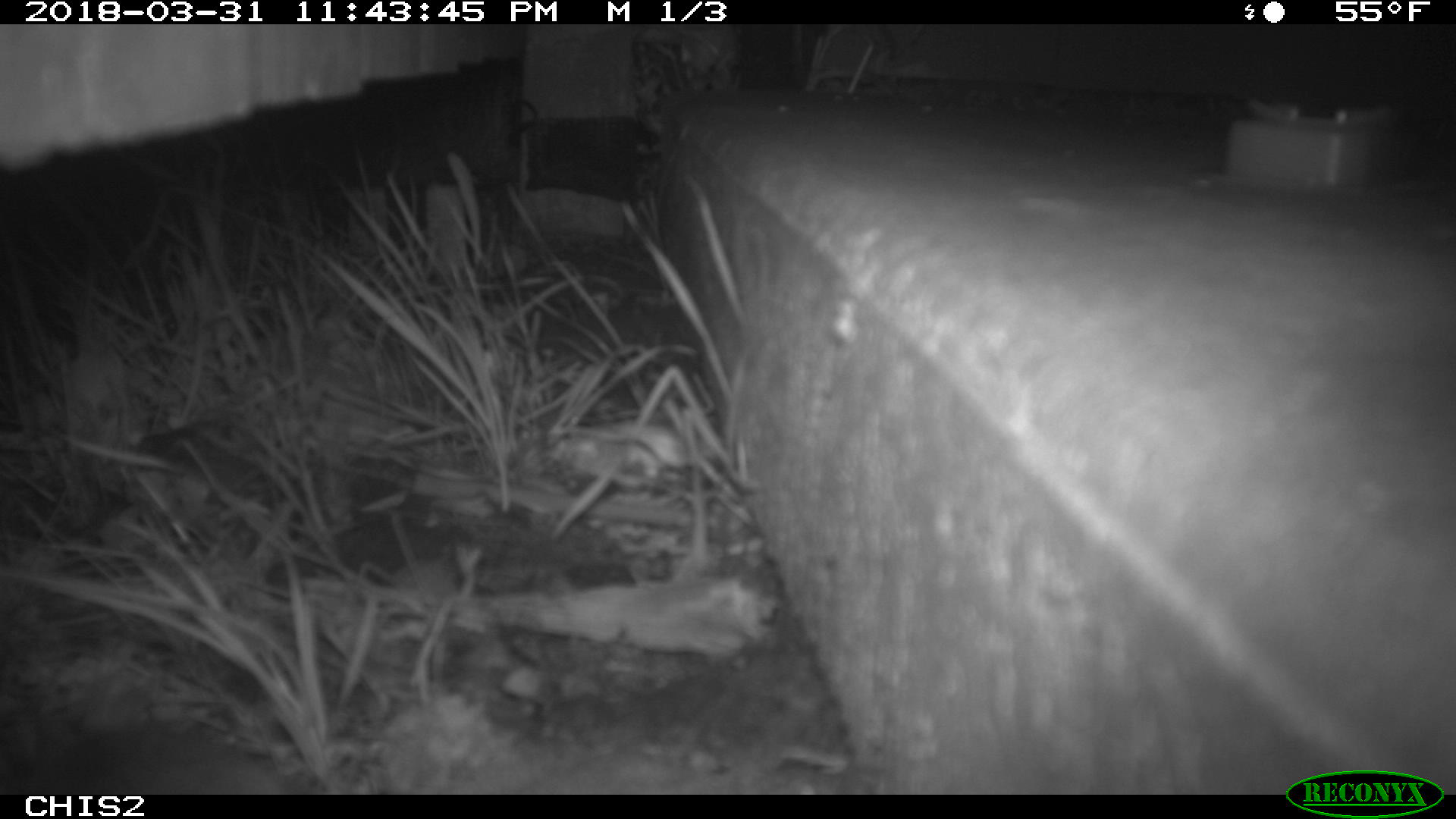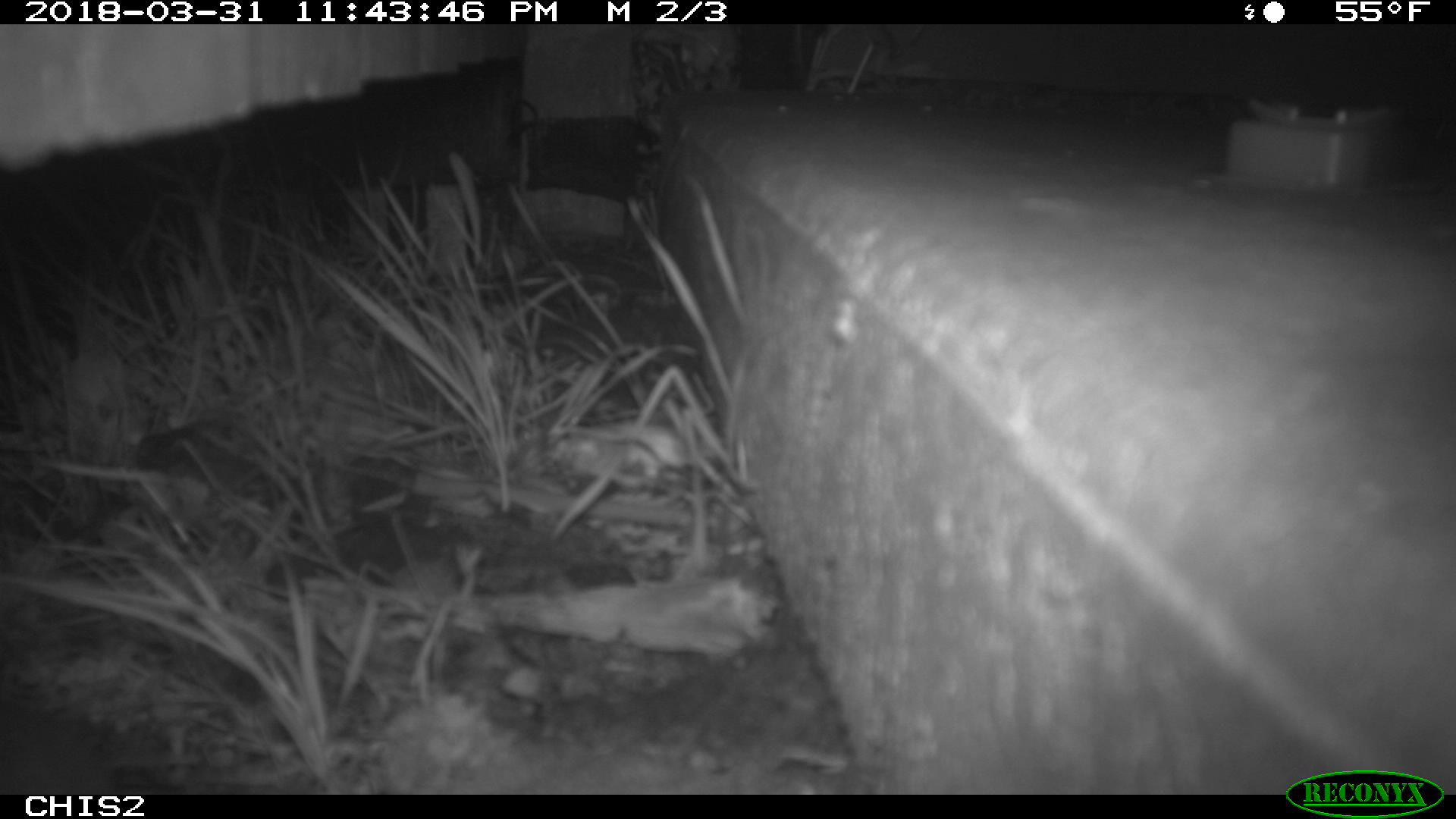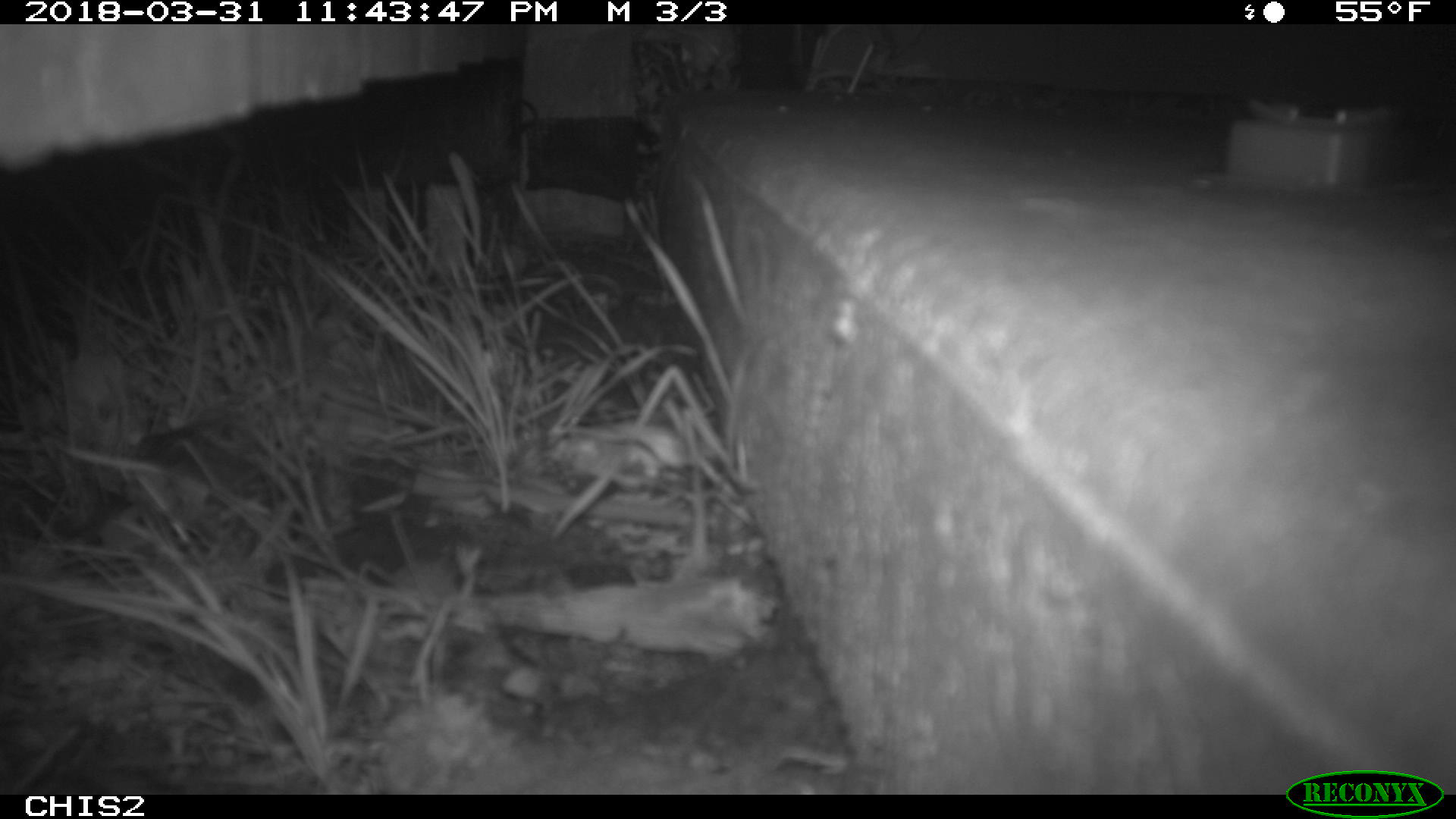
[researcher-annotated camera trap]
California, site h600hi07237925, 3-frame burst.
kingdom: Animalia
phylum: Chordata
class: Mammalia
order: Rodentia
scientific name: Rodentia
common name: rodent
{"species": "rodent (Rodentia)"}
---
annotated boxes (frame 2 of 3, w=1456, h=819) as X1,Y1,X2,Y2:
rodent: 0,716,133,794